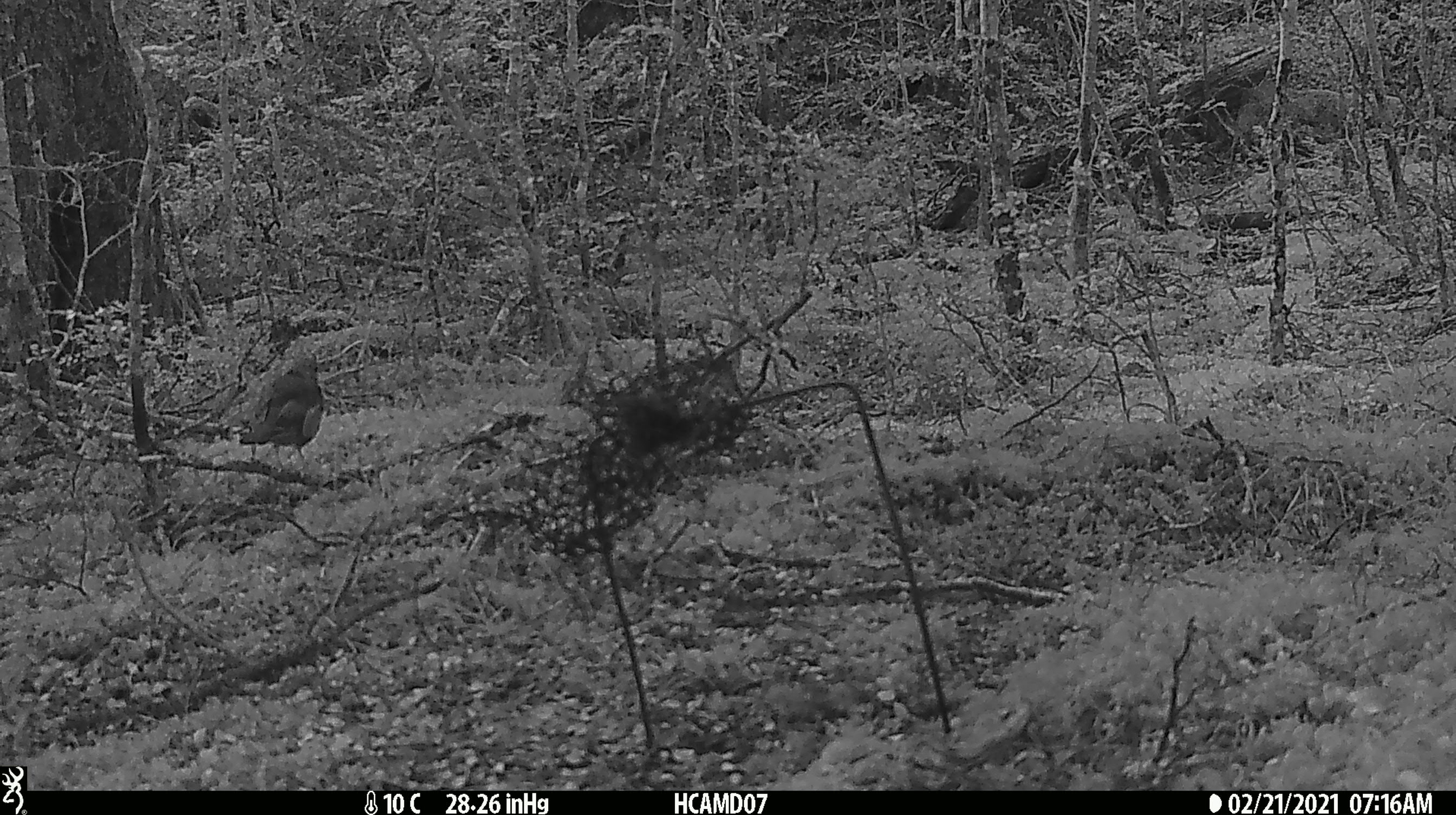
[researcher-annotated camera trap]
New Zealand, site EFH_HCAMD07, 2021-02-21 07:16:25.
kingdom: Animalia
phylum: Chordata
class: Aves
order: Passeriformes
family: Petroicidae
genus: Petroica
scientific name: Petroica australis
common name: new zealand robin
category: robin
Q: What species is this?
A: Robin (new zealand robin) (Petroica australis).